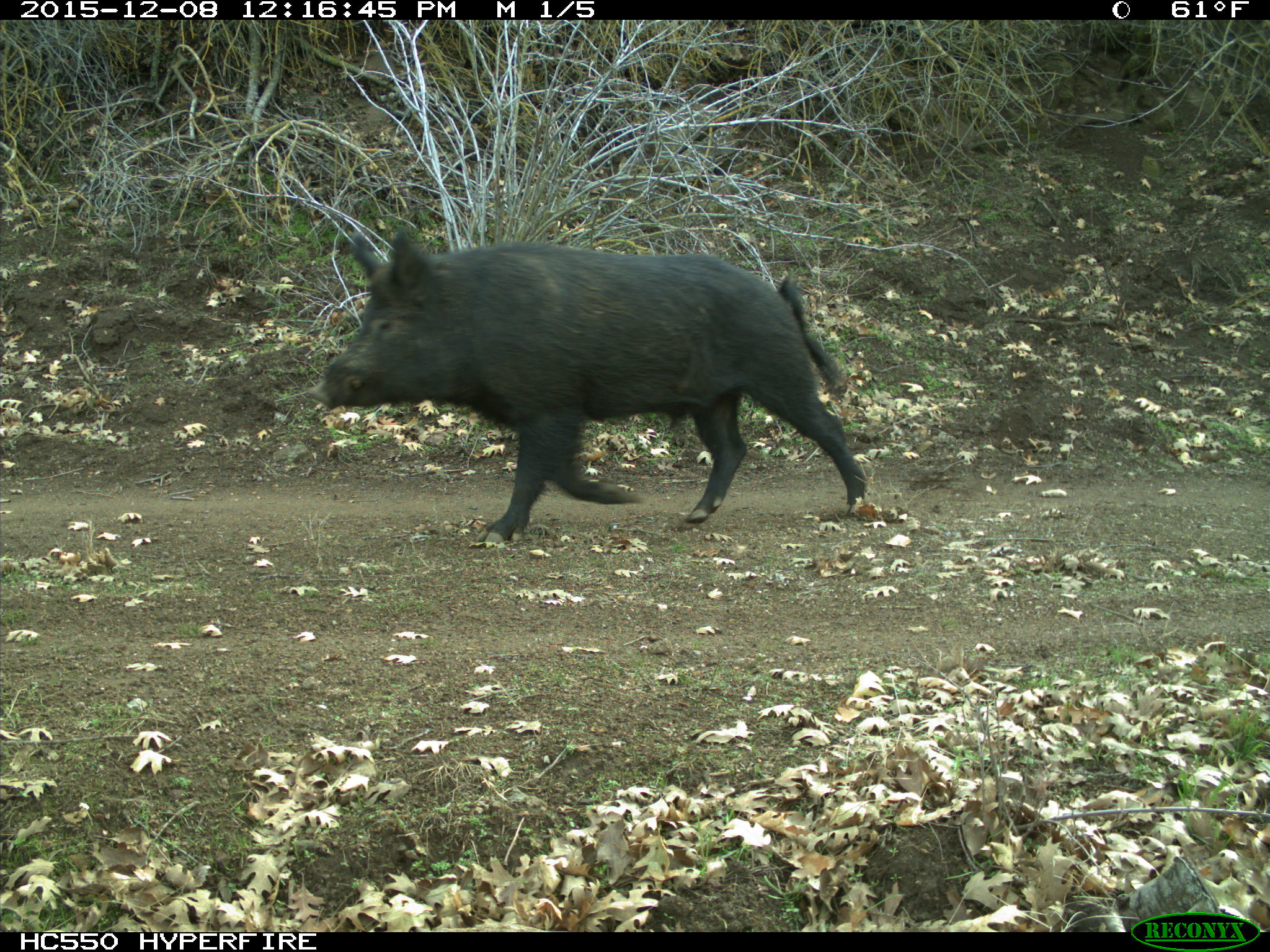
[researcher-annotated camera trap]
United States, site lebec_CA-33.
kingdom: Animalia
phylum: Chordata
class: Mammalia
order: Artiodactyla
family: Suidae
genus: Sus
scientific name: Sus scrofa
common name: wild boar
Sus scrofa (wild boar).